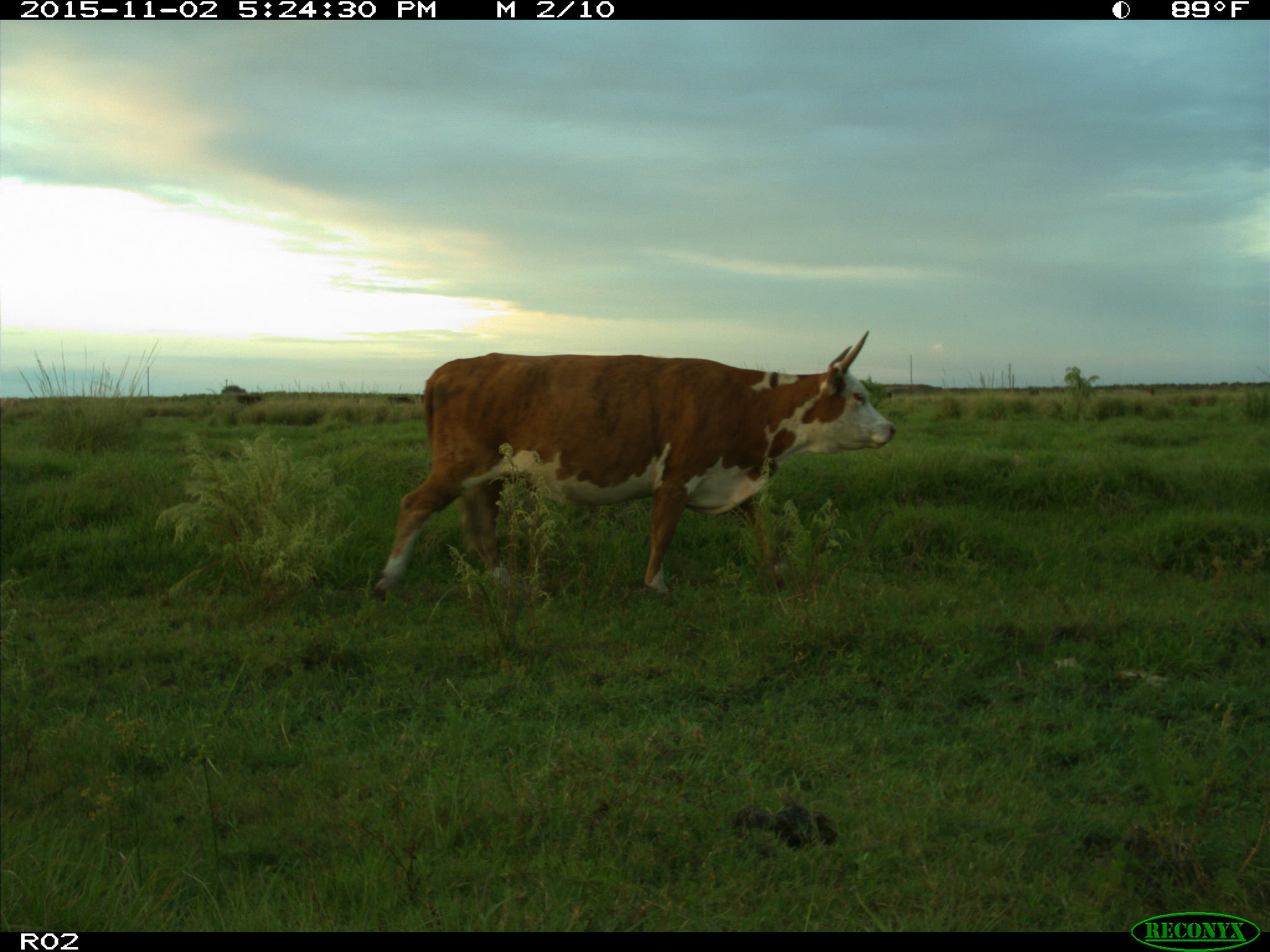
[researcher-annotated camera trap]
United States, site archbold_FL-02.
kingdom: Animalia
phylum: Chordata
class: Mammalia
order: Artiodactyla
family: Bovidae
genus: Bos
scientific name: Bos taurus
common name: domestic cow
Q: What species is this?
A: Bos taurus (domestic cow).